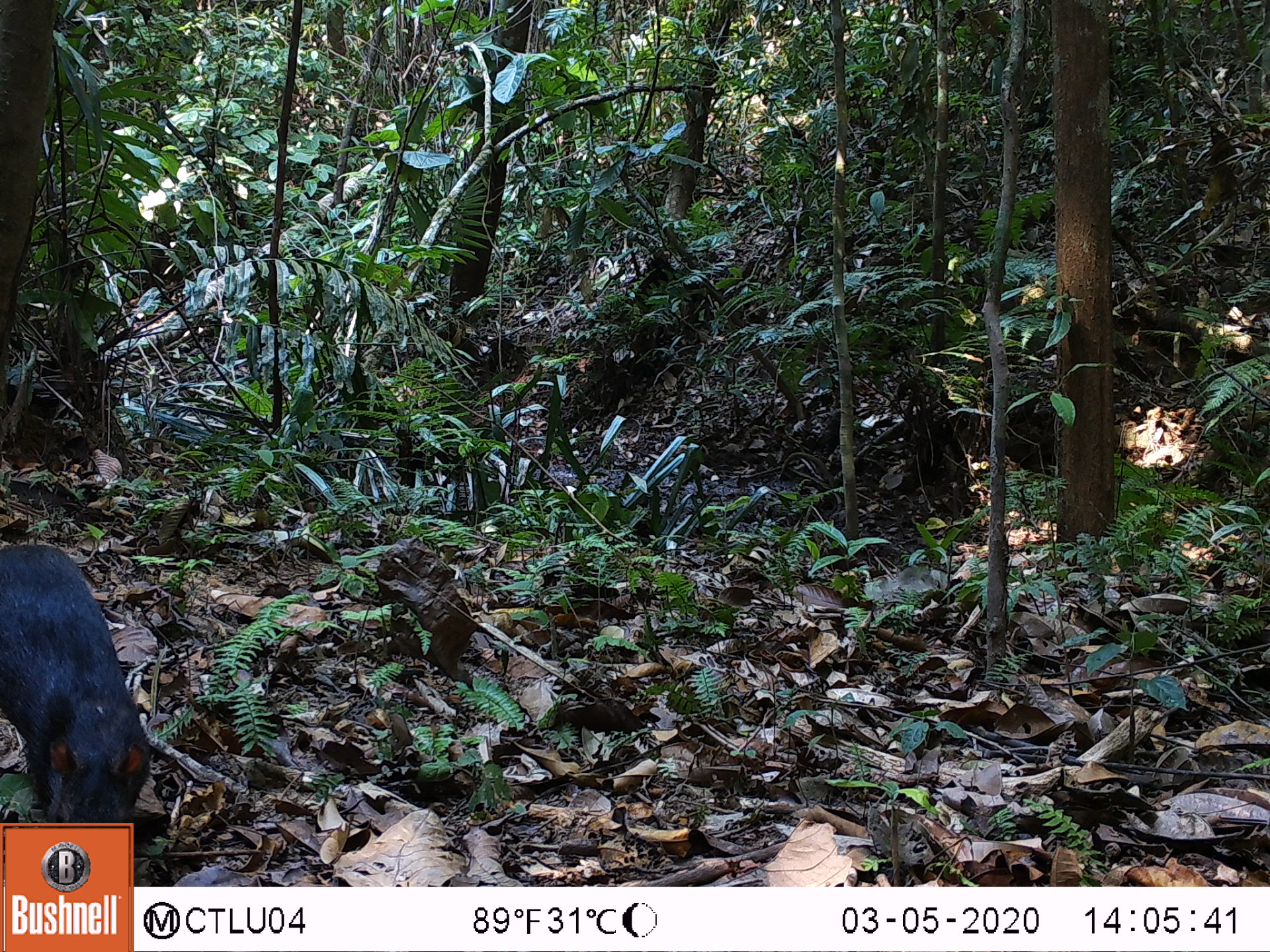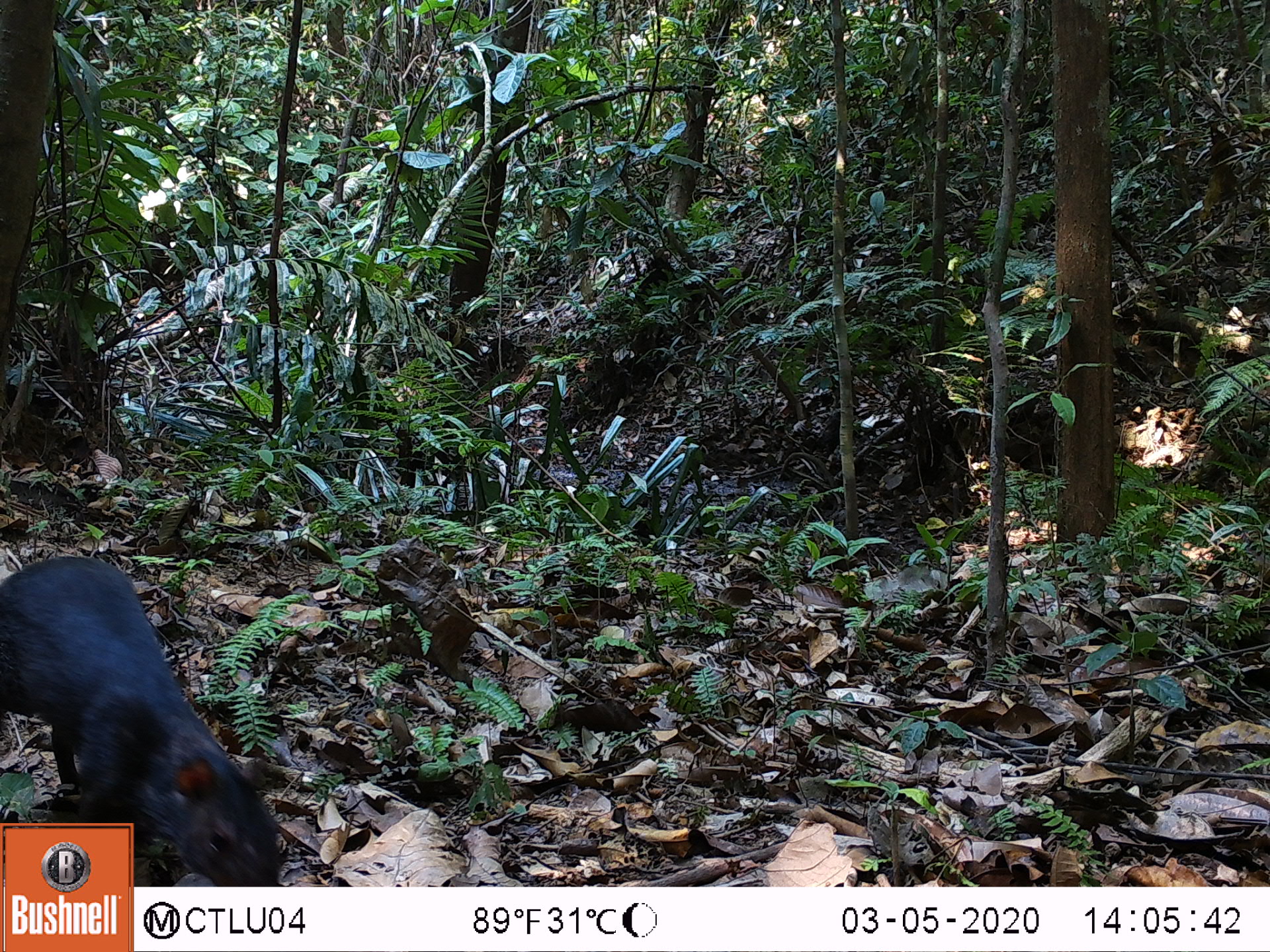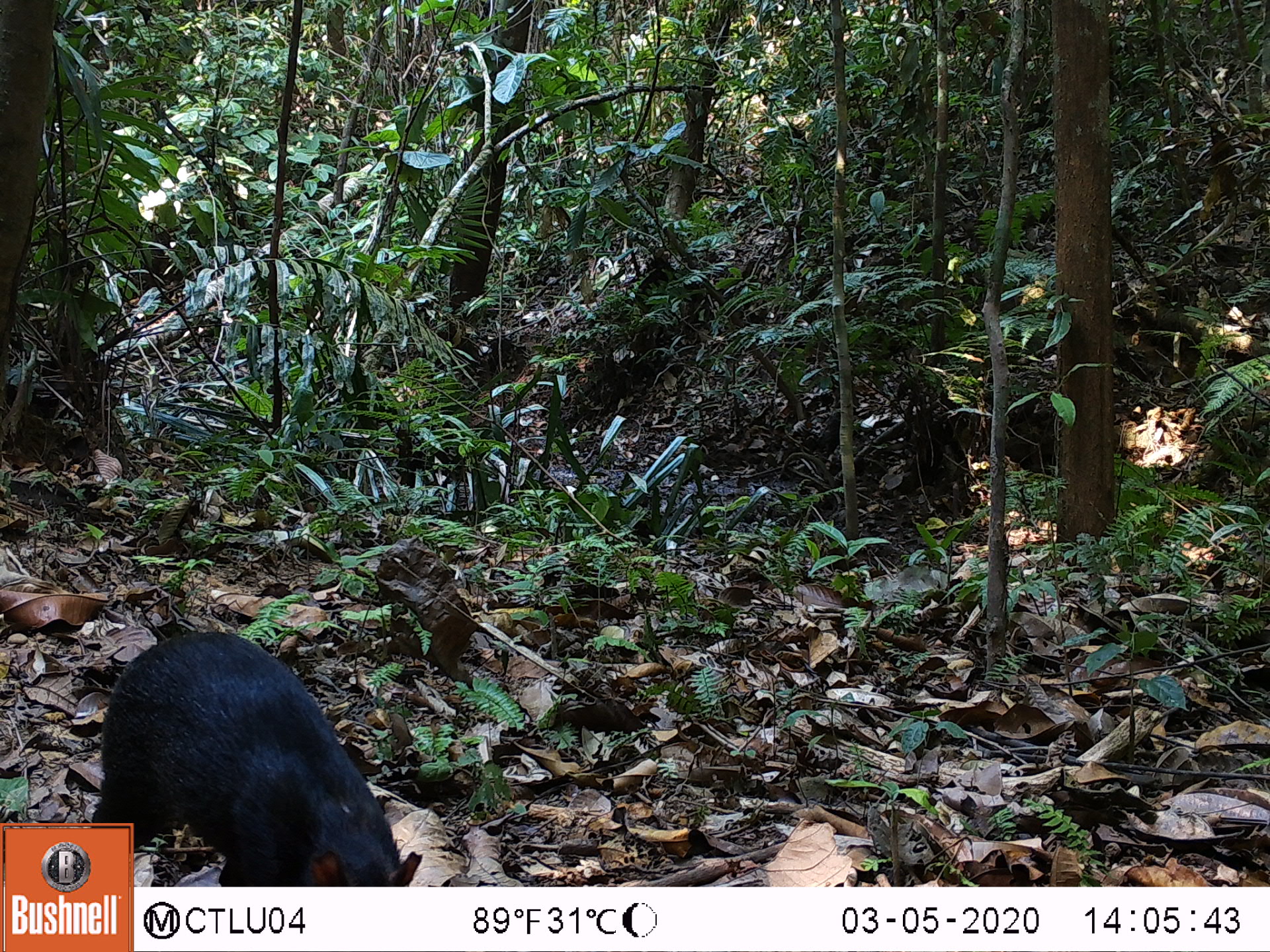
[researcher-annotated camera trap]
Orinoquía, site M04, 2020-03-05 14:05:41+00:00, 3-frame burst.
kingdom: Animalia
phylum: Chordata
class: Mammalia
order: Rodentia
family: Dasyproctidae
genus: Dasyprocta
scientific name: Dasyprocta fuliginosa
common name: black agouti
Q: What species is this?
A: Black agouti (Dasyprocta fuliginosa).